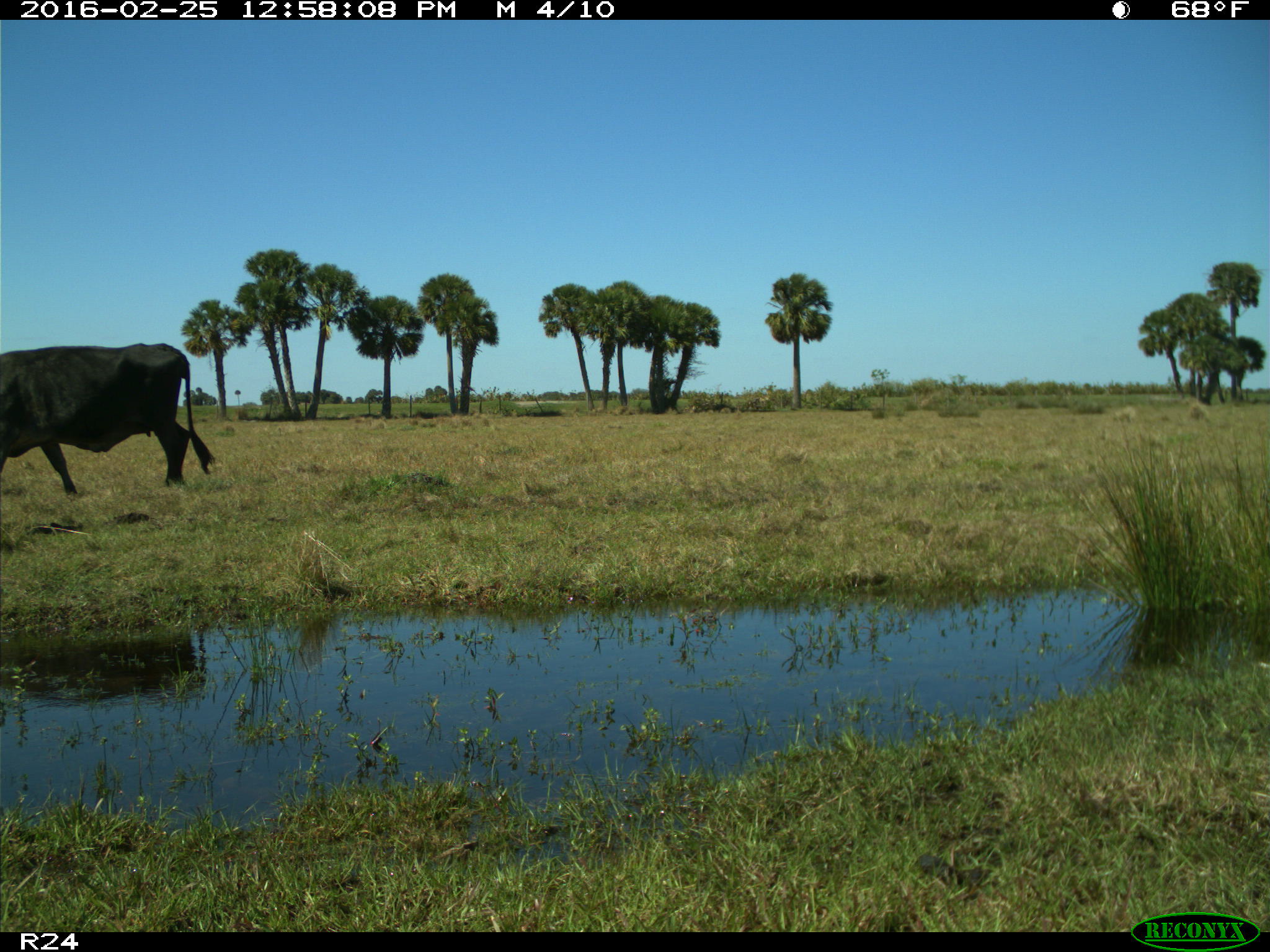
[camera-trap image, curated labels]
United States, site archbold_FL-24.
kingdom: Animalia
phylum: Chordata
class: Mammalia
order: Artiodactyla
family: Bovidae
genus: Bos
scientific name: Bos taurus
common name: domestic cow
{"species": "Bos taurus (domestic cow)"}